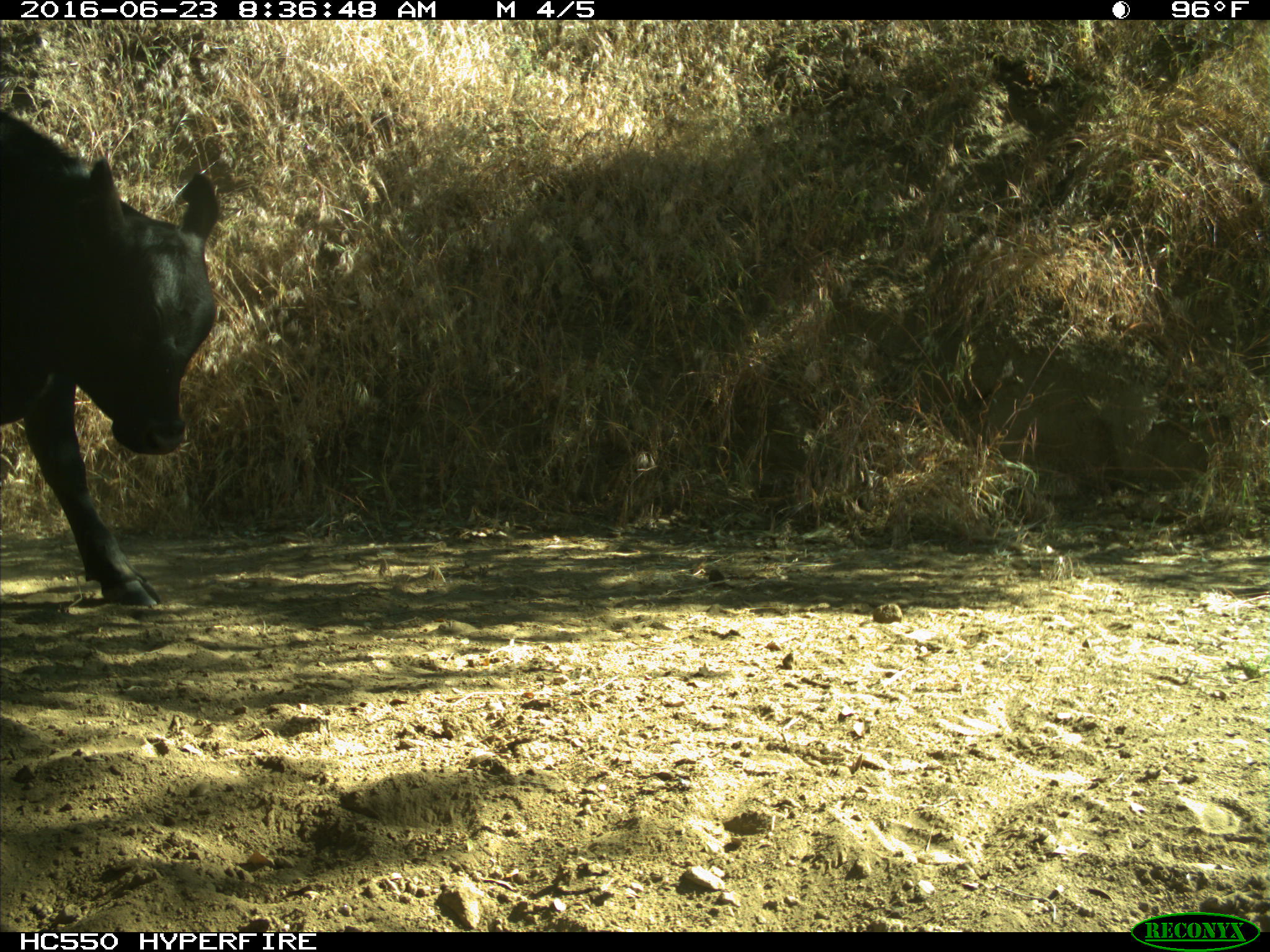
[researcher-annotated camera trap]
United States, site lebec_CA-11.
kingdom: Animalia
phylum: Chordata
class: Mammalia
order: Artiodactyla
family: Bovidae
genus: Bos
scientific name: Bos taurus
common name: domestic cow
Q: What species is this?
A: Bos taurus (domestic cow).